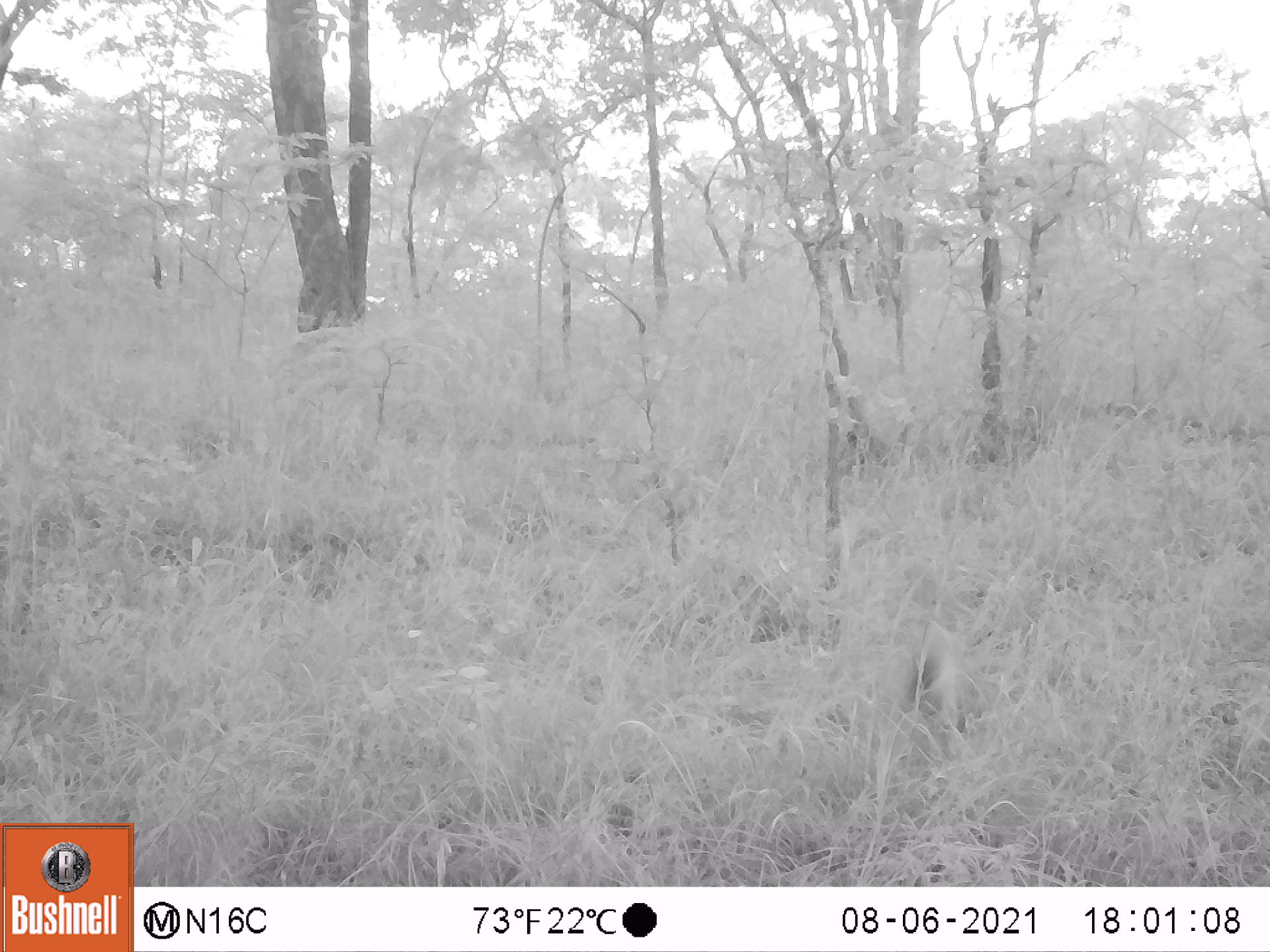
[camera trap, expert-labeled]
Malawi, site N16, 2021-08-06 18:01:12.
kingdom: Animalia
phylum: Chordata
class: Mammalia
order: Primates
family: Cercopithecidae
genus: Papio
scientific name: Papio cynocephalus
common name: yellow baboon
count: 1